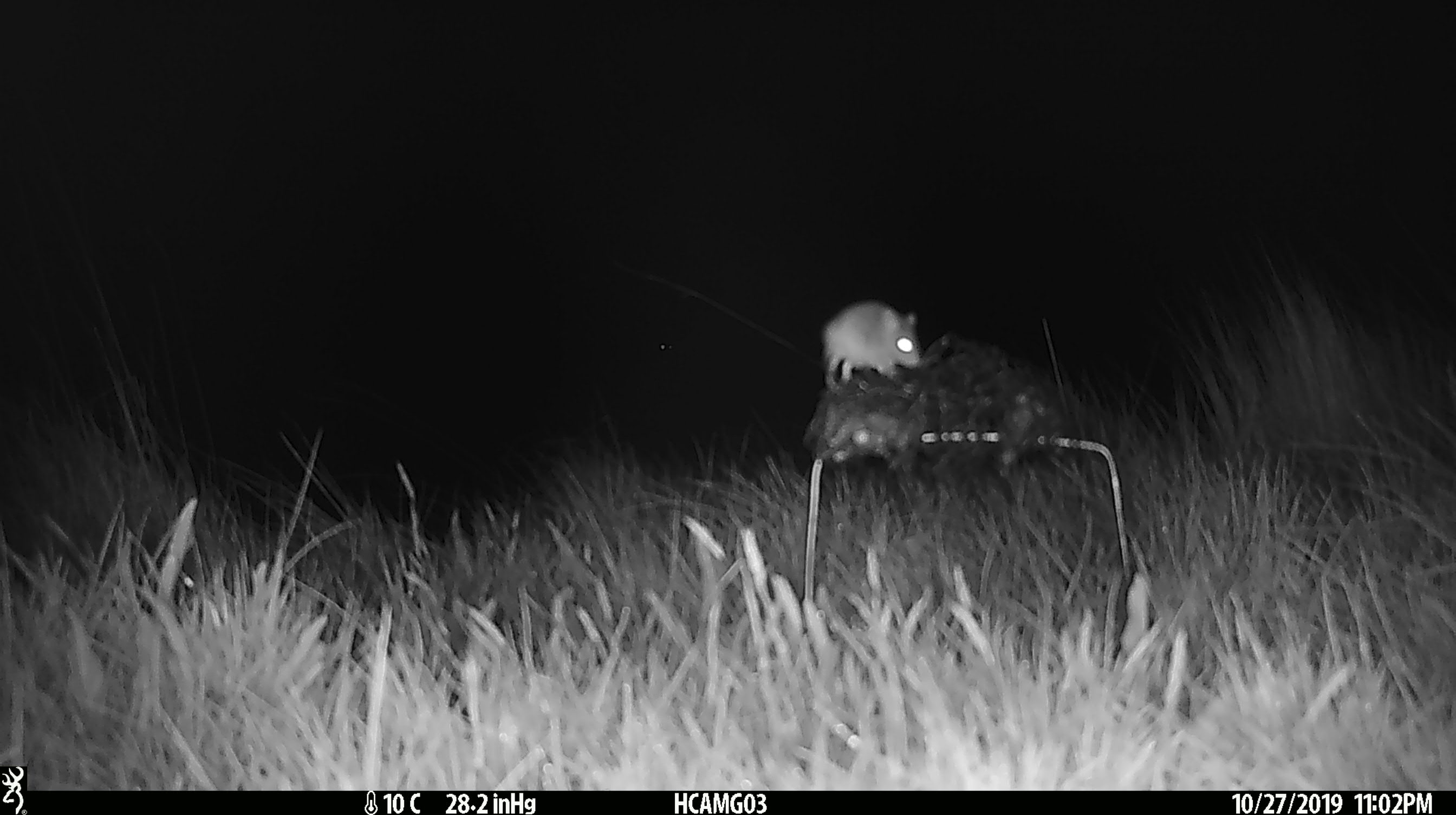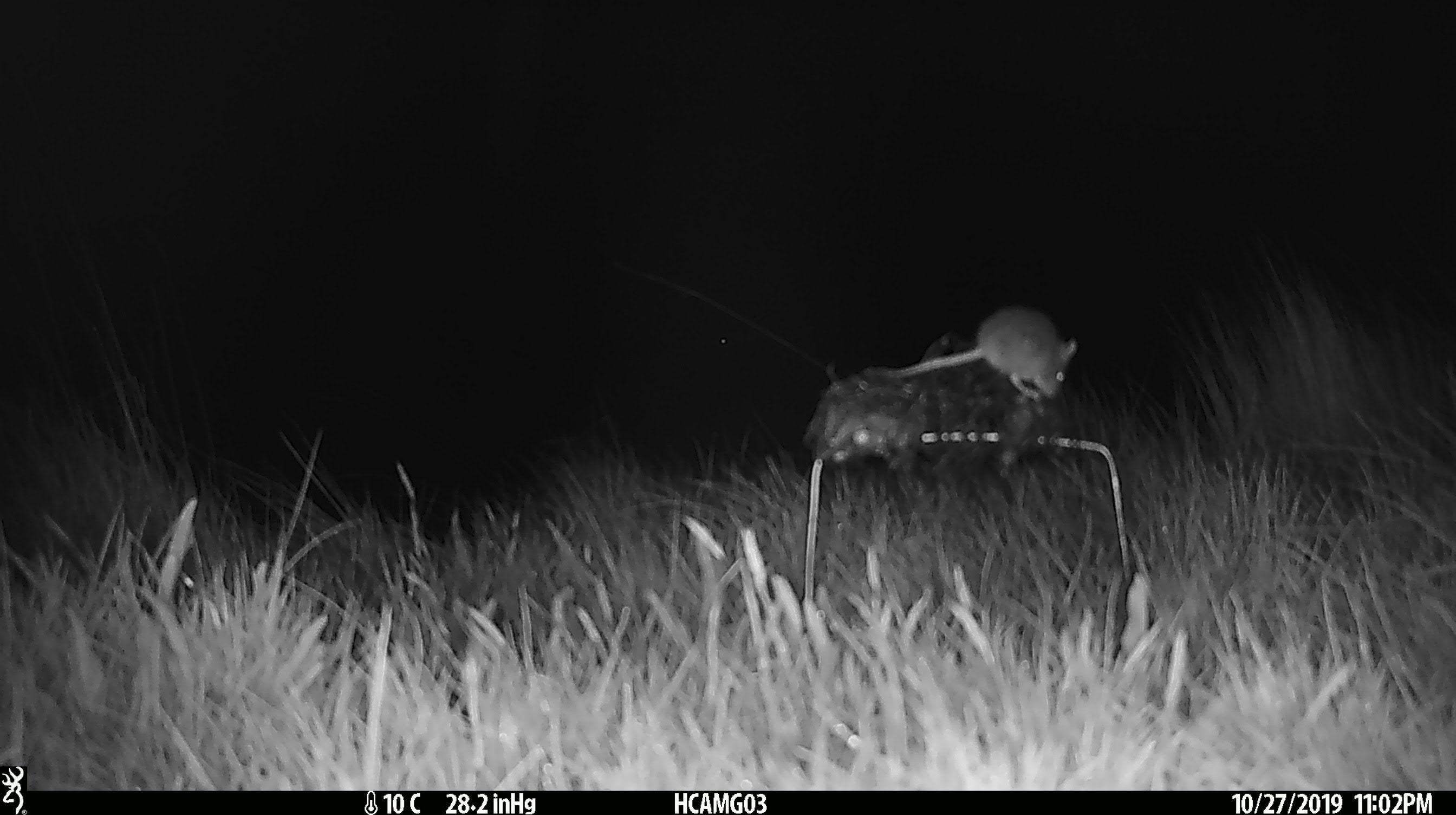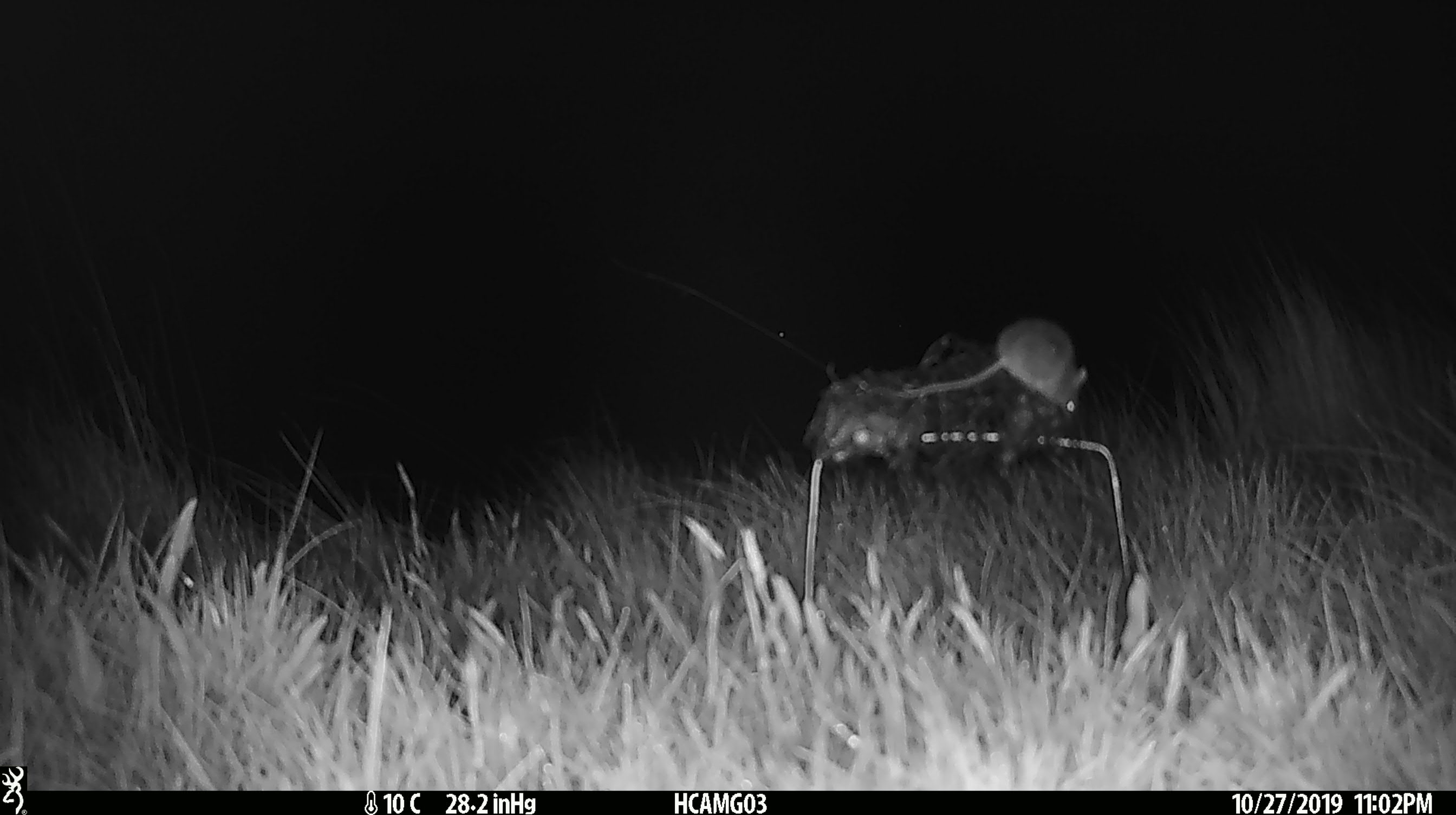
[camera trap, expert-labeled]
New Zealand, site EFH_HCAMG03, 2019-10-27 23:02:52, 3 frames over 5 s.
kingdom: Animalia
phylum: Chordata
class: Mammalia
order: Rodentia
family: Muridae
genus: Mus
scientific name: Mus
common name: mouse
Mouse (Mus).